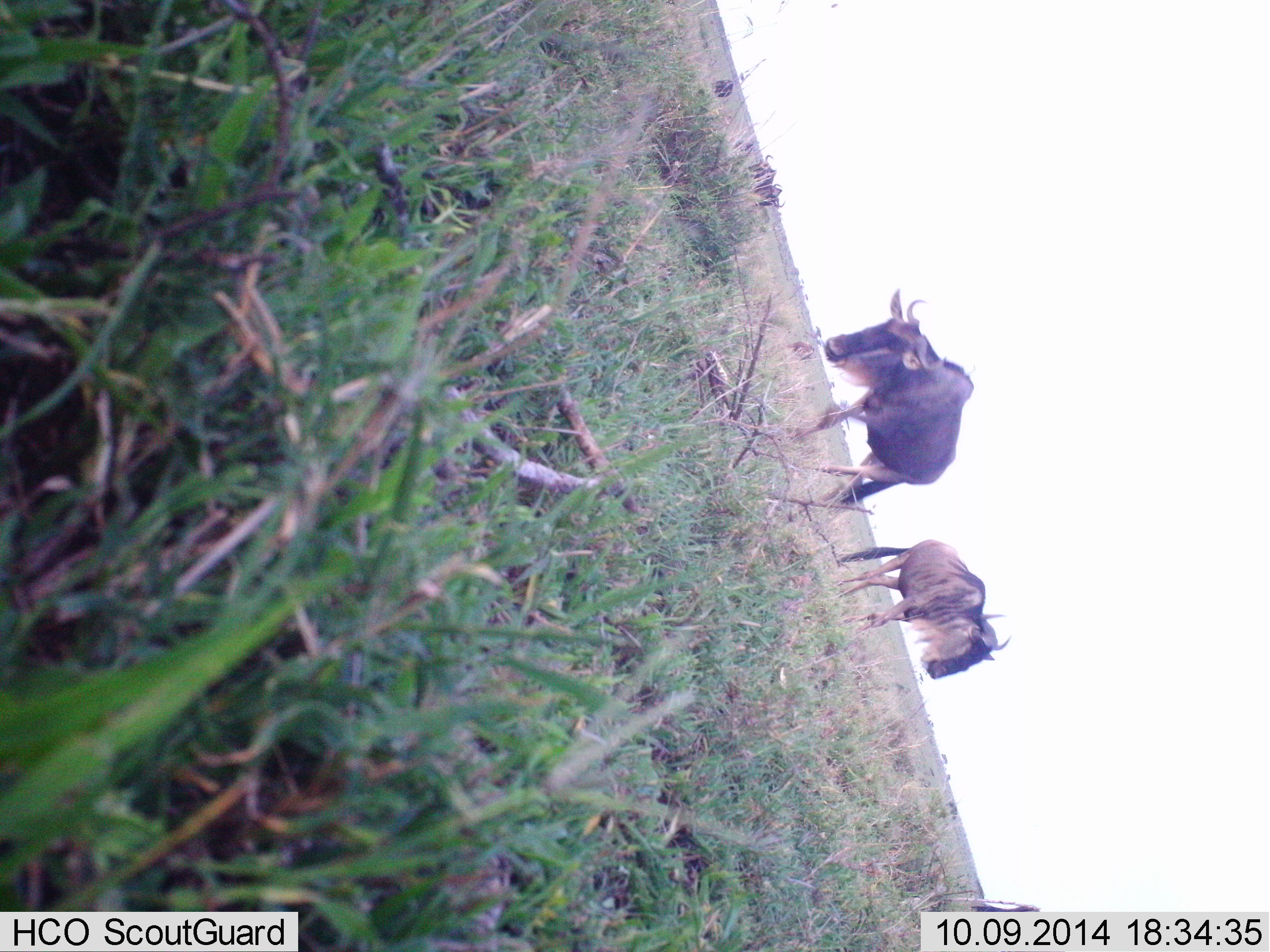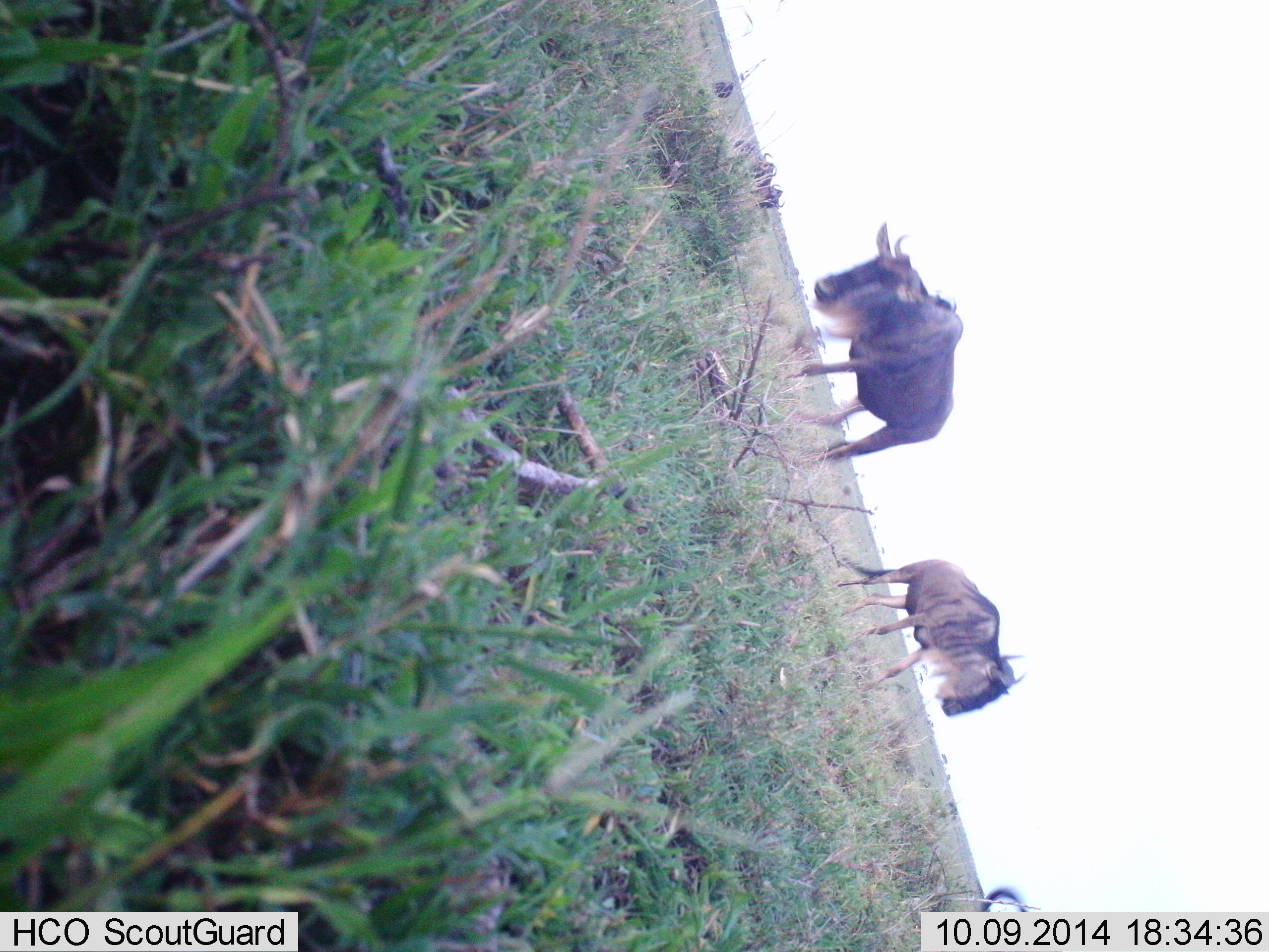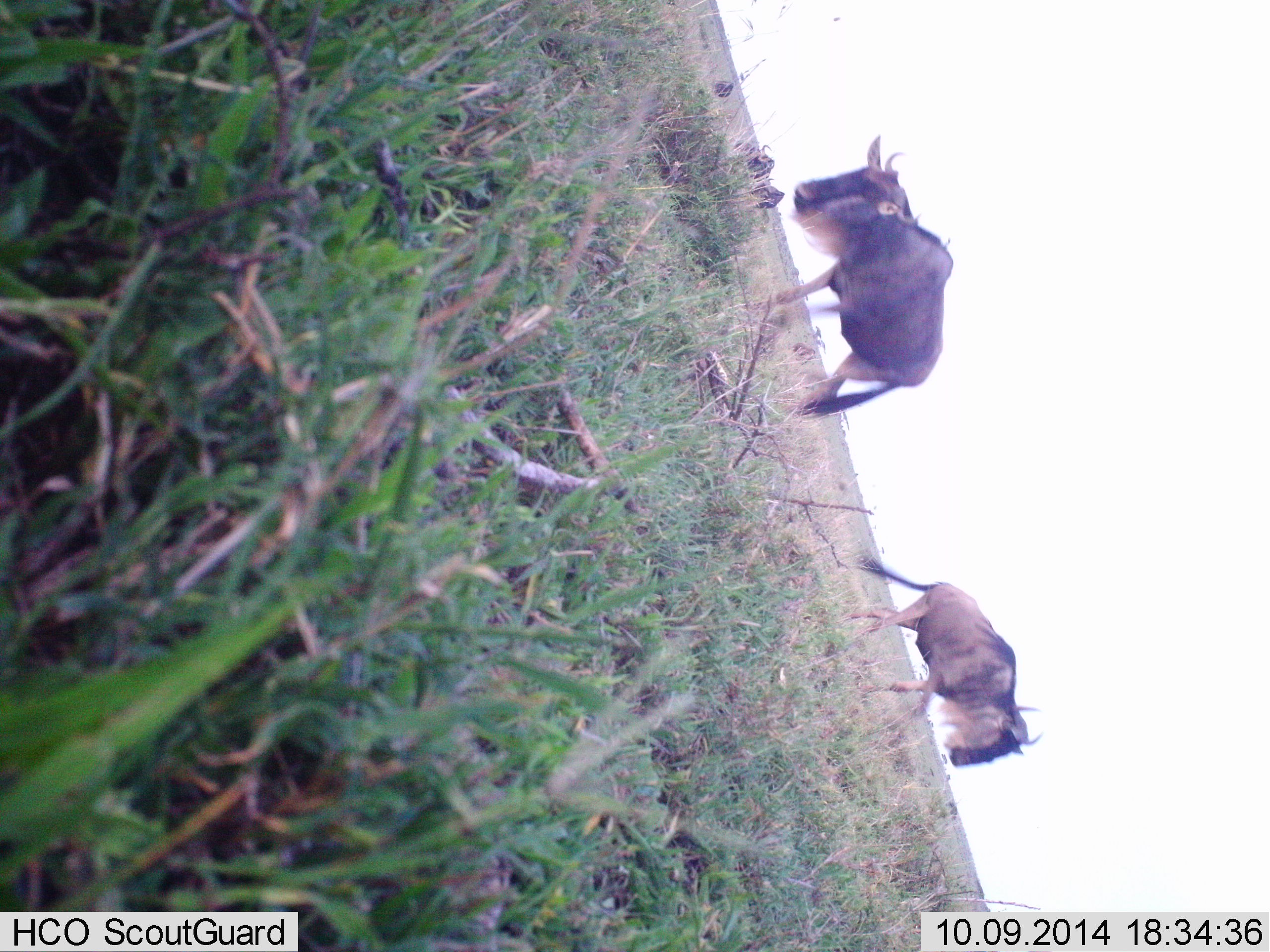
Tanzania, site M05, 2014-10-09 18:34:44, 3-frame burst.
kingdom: Animalia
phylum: Chordata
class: Mammalia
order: Artiodactyla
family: Bovidae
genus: Connochaetes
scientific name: Connochaetes taurinus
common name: blue wildebeest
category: wildebeest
Wildebeest (blue wildebeest) (Connochaetes taurinus), count 3. Behavior (volunteer vote fractions): standing 10%, resting 0%, moving 90%, interacting 0%. Young present (vote fraction): 0%. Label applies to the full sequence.